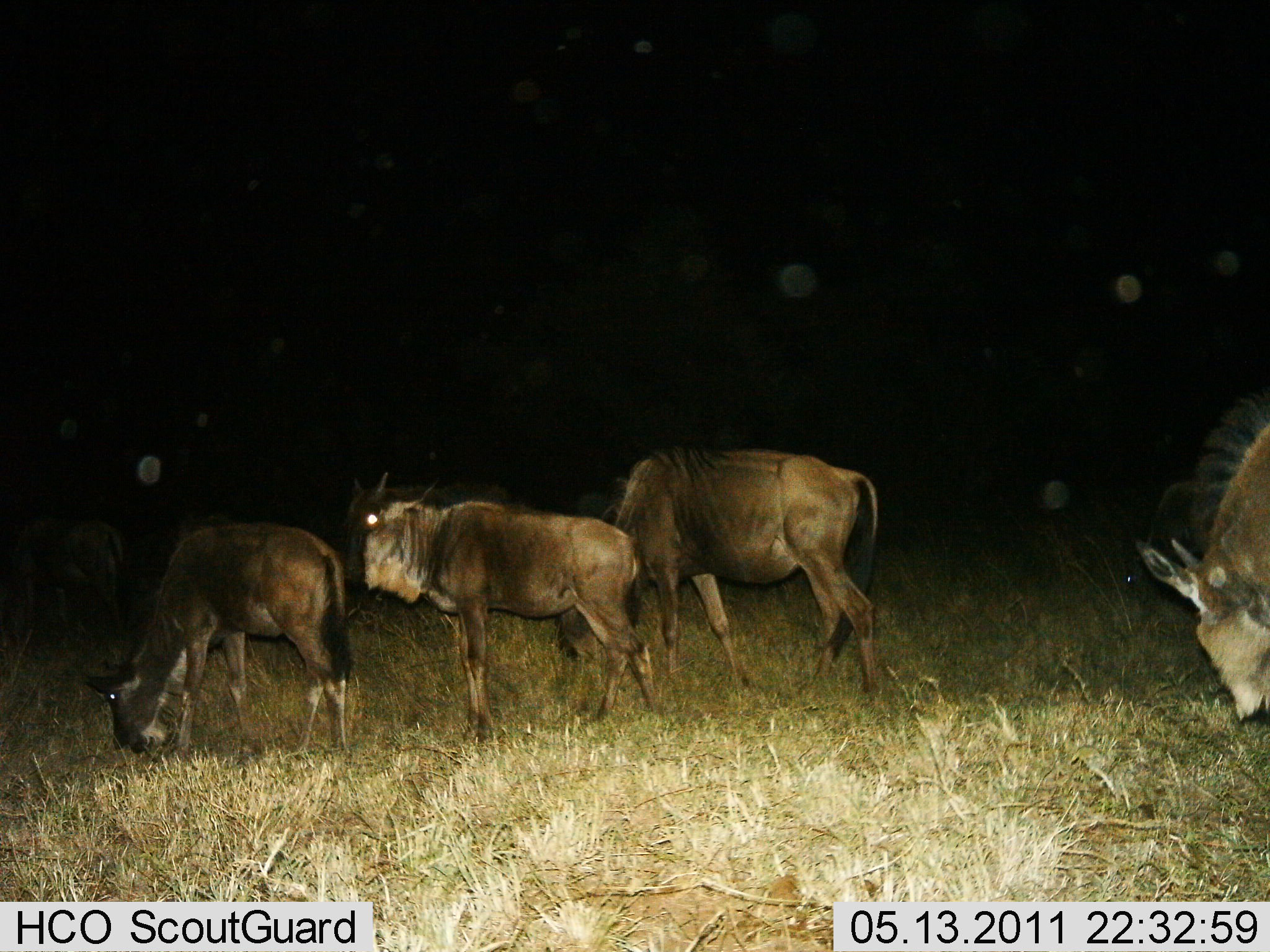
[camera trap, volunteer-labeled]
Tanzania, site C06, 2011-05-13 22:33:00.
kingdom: Animalia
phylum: Chordata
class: Mammalia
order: Artiodactyla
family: Bovidae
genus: Connochaetes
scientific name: Connochaetes taurinus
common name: blue wildebeest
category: wildebeest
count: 5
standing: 60%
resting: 0%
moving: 10%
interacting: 0%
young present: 0%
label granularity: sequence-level